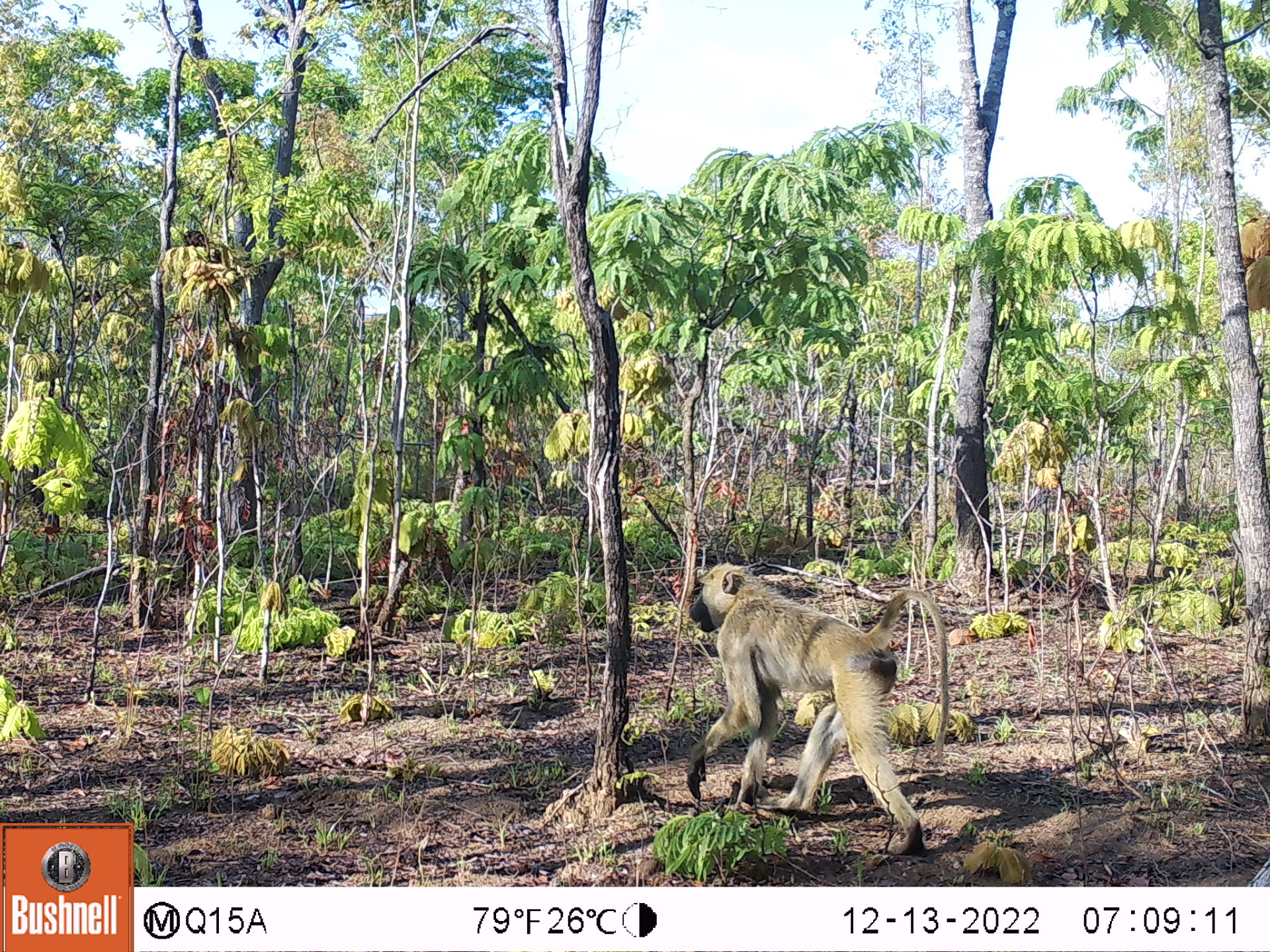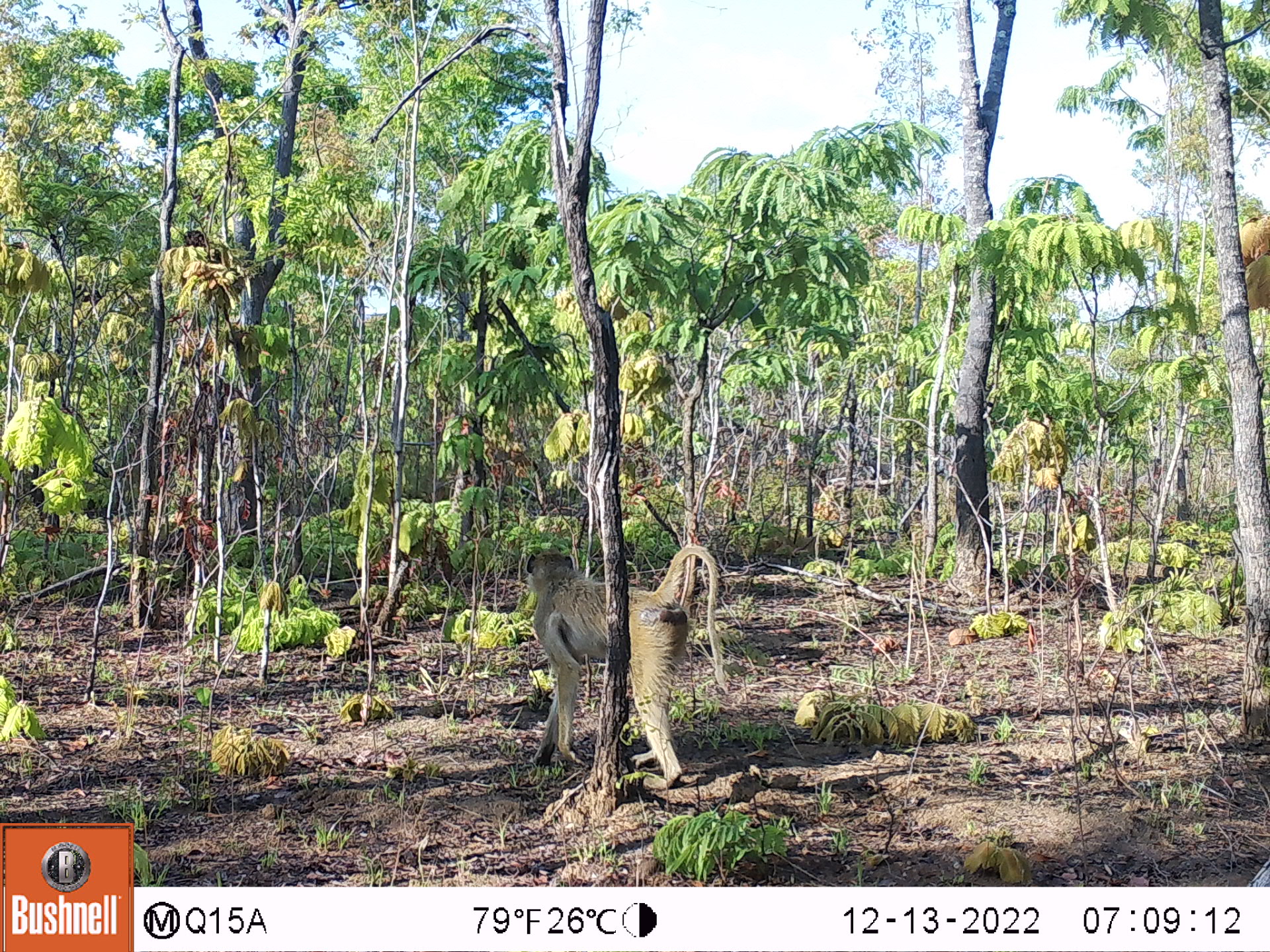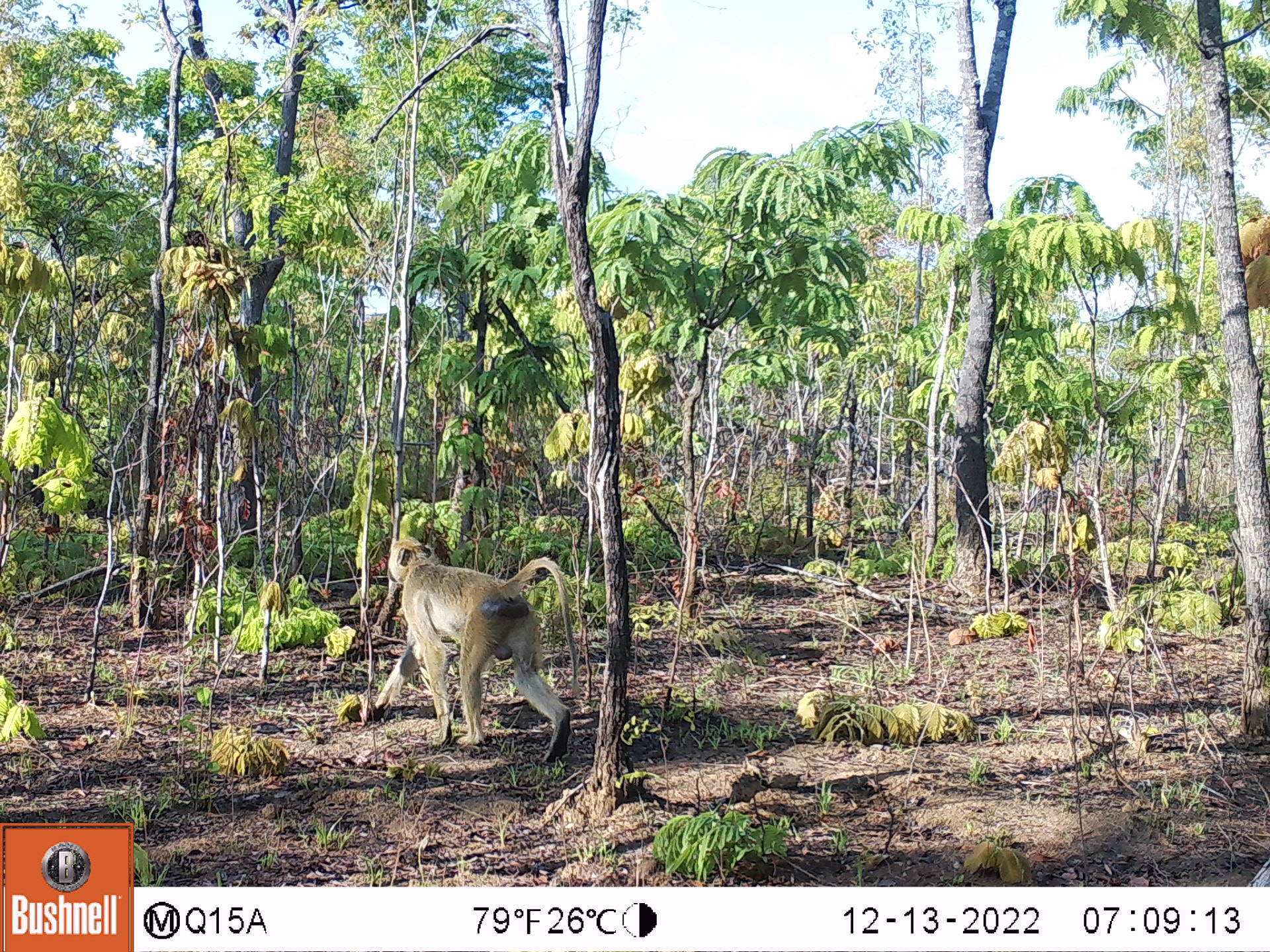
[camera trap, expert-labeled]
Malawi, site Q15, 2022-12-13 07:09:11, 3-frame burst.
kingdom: Animalia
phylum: Chordata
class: Mammalia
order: Primates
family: Cercopithecidae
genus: Papio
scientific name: Papio cynocephalus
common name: yellow baboon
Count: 1.